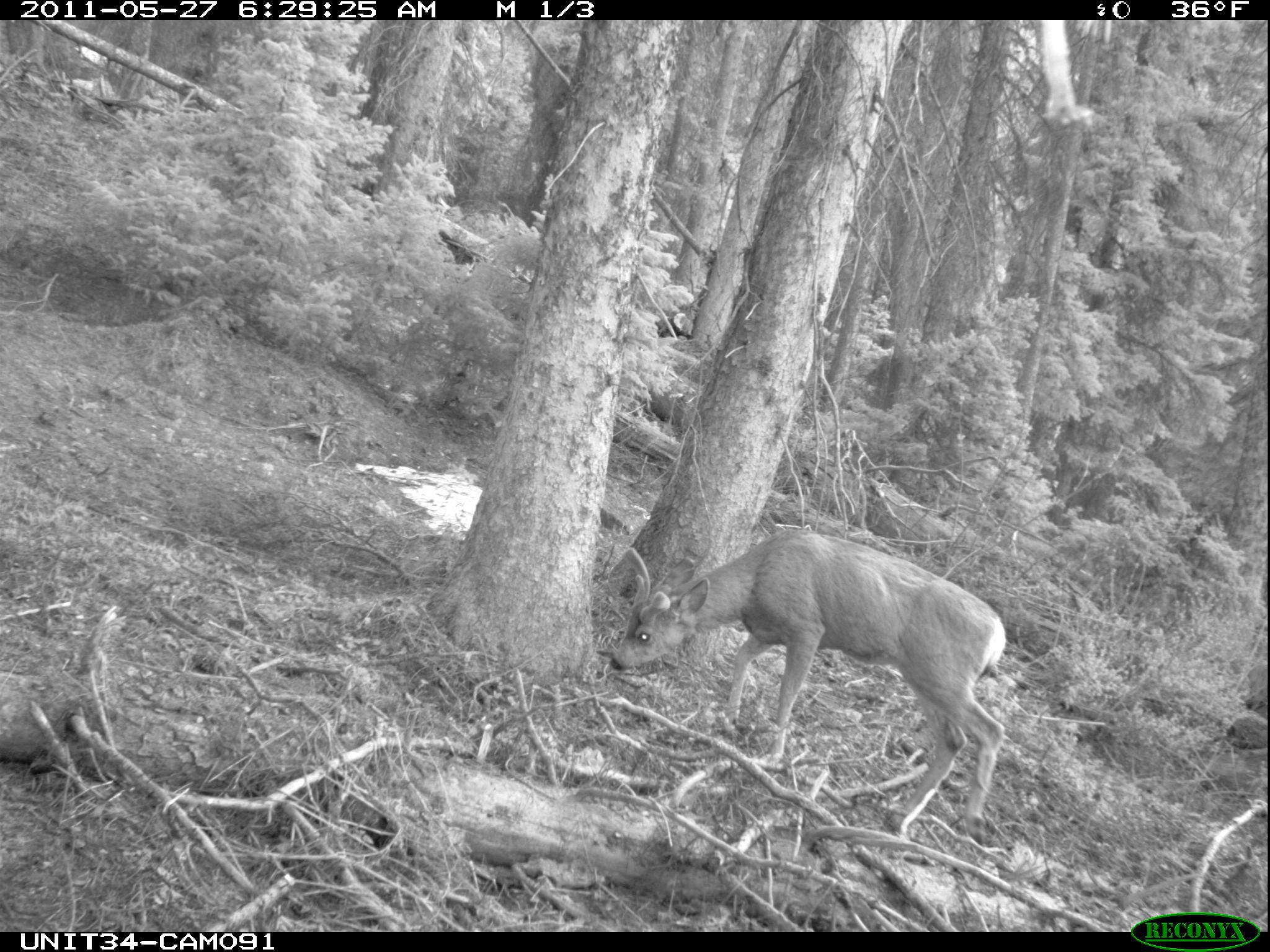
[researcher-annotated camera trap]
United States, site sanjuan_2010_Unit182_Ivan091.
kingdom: Animalia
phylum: Chordata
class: Mammalia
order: Artiodactyla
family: Cervidae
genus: Odocoileus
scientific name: Odocoileus hemionus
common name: mule deer